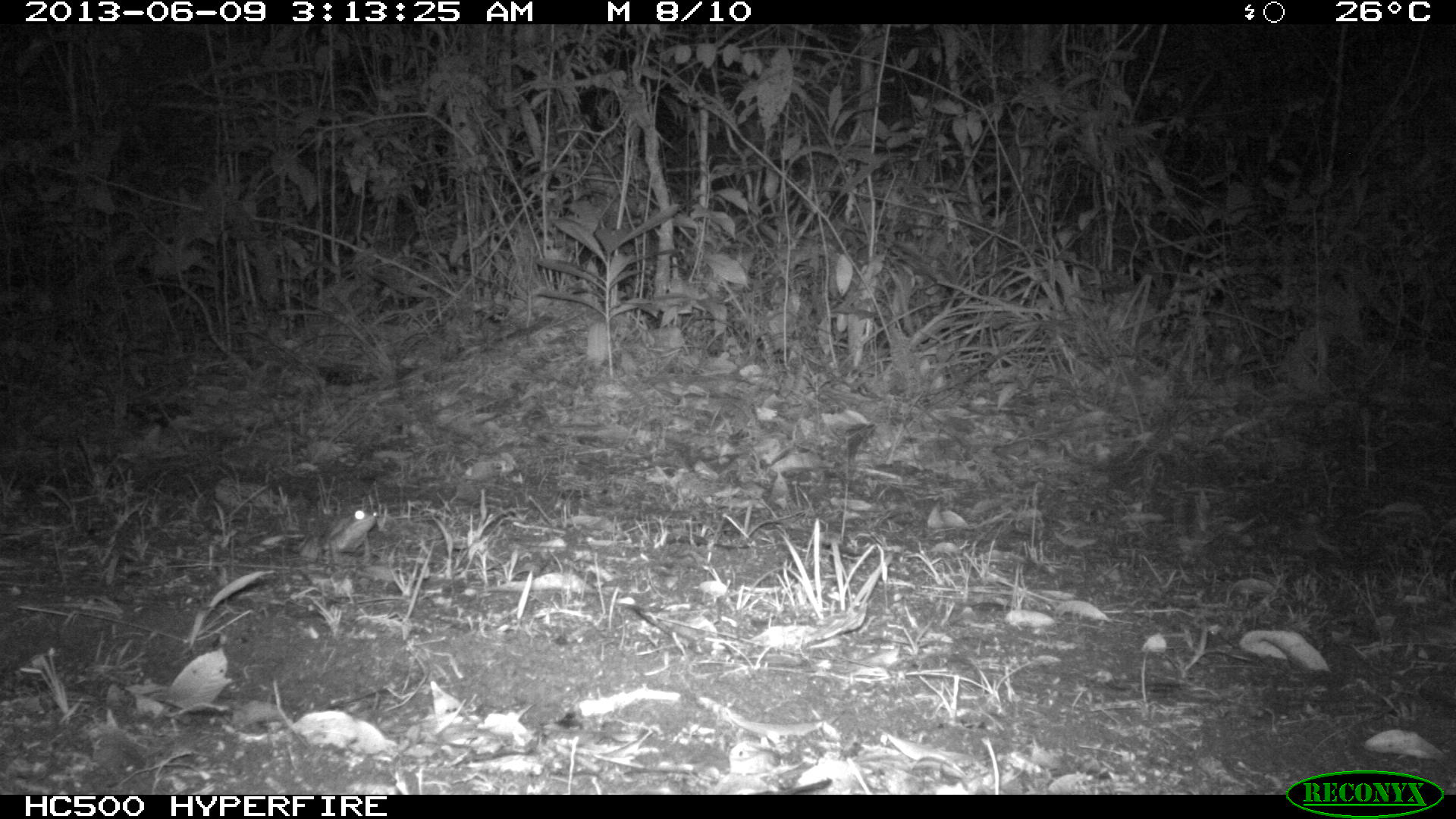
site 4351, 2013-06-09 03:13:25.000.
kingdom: Animalia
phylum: Chordata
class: Mammalia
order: Carnivora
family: Felidae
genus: Leopardus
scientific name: Leopardus wiedii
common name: margay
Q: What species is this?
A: Leopardus wiedii (margay).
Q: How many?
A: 1.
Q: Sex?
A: Male.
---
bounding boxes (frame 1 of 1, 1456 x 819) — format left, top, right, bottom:
leopardus wiedii: 320, 507, 377, 562